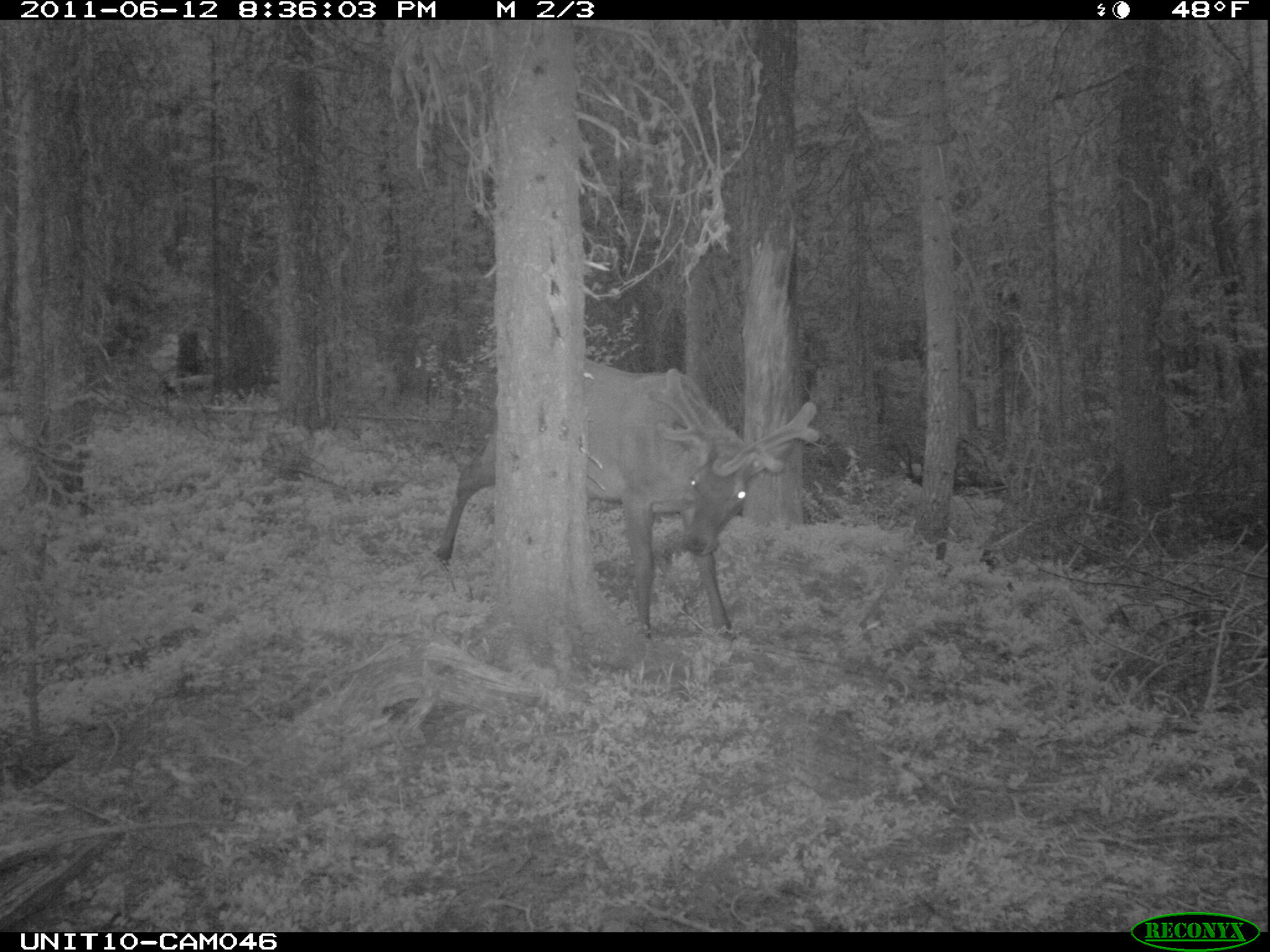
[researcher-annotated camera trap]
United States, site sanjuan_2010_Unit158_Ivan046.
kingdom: Animalia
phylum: Chordata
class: Mammalia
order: Artiodactyla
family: Cervidae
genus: Cervus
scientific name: Cervus elaphus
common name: red deer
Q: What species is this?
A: Cervus elaphus (red deer).